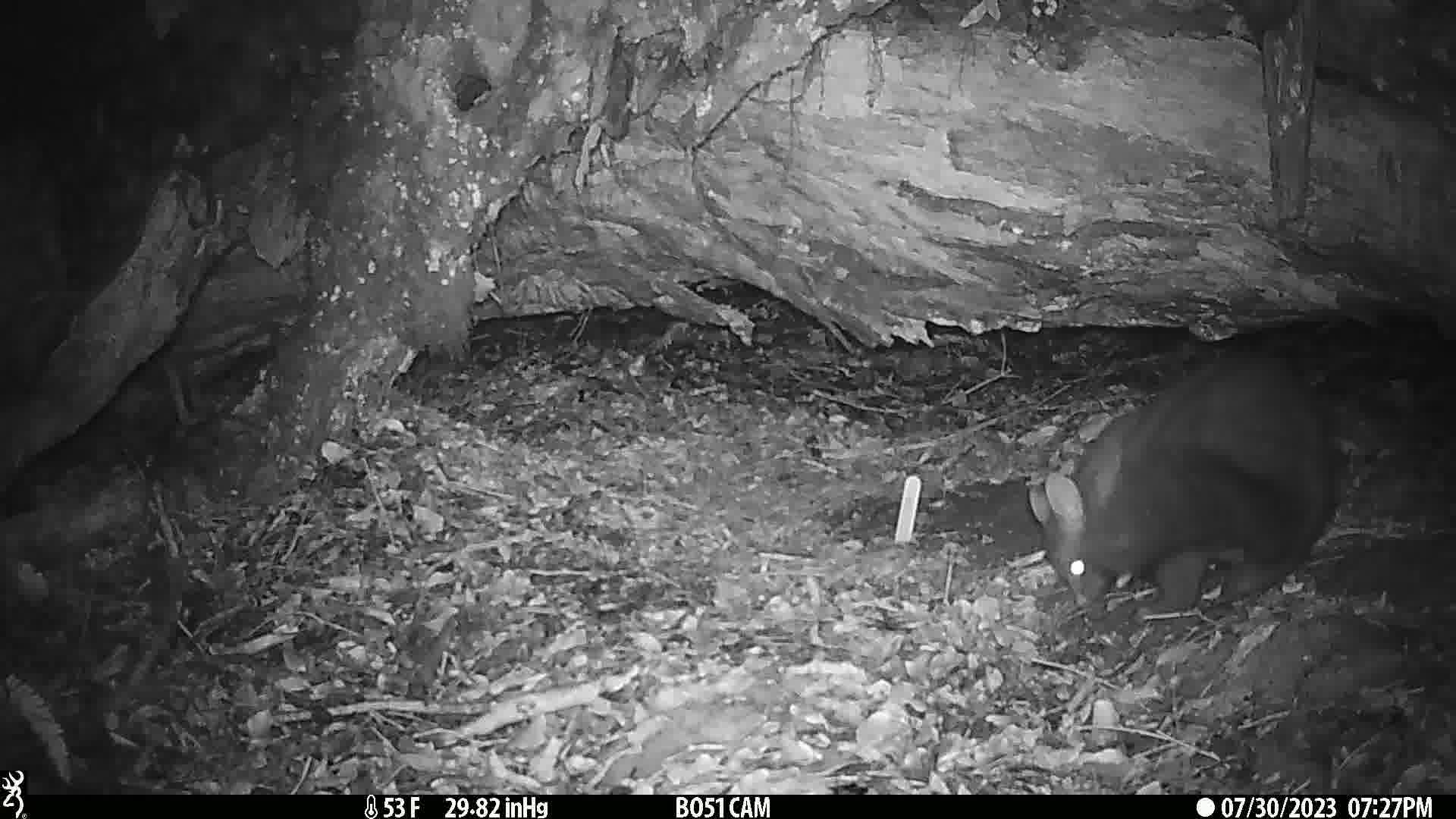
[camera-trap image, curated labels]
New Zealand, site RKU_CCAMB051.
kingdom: Animalia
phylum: Chordata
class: Mammalia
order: Diprotodontia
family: Phalangeridae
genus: Trichosurus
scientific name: Trichosurus vulpecula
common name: common brushtail possum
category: possum